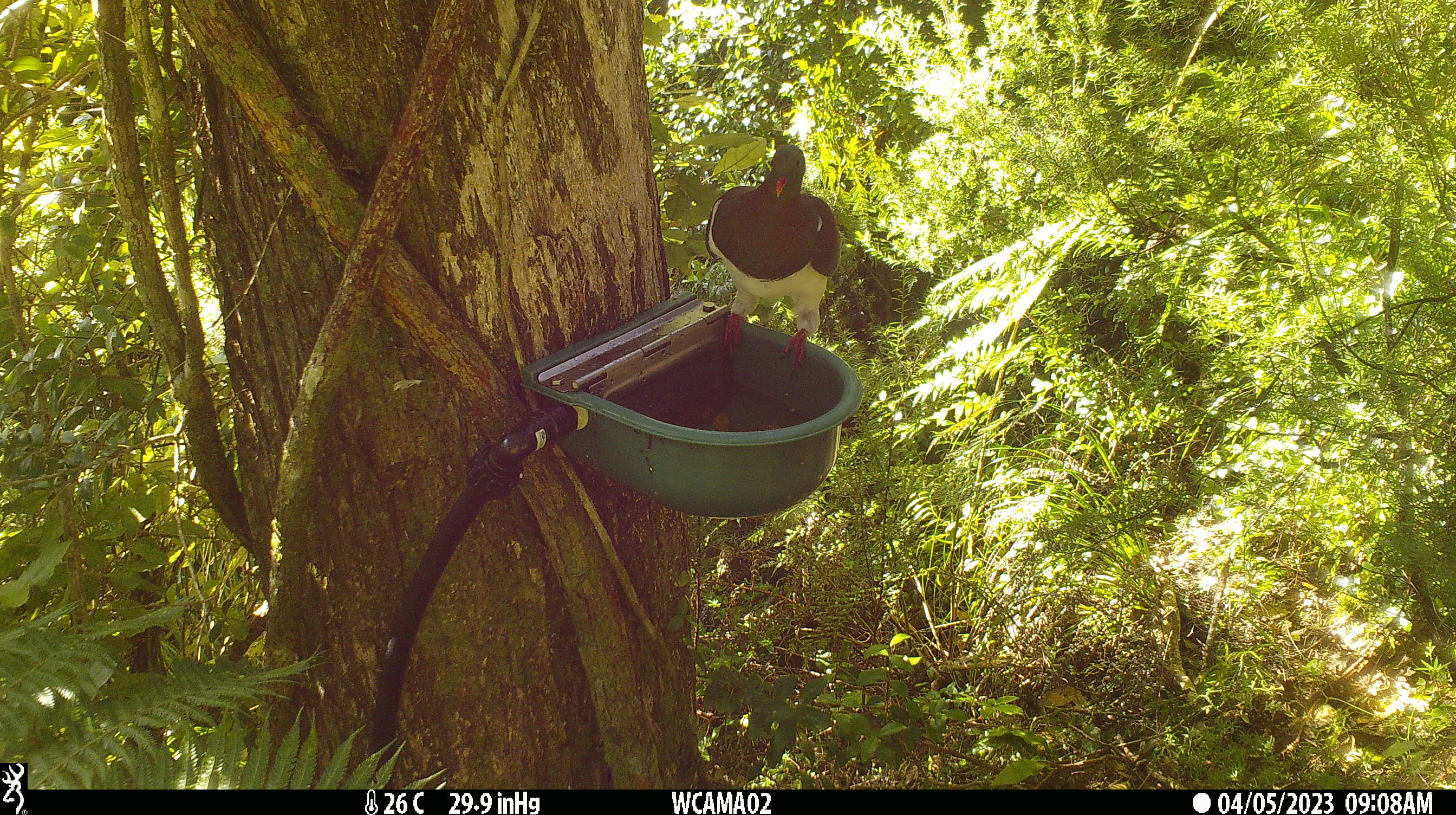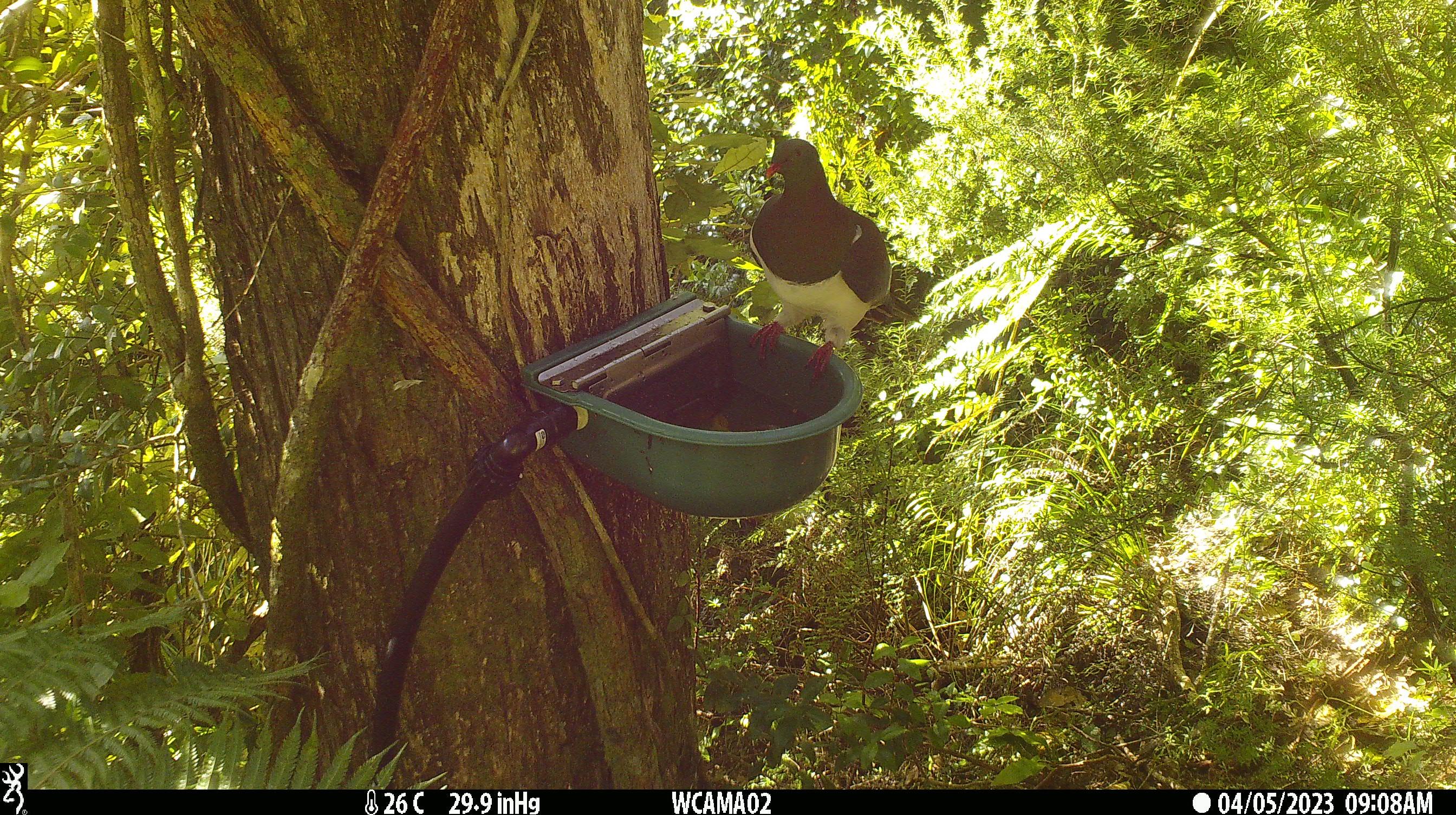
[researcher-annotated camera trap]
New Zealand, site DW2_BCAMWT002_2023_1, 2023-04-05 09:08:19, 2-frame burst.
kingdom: Animalia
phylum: Chordata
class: Aves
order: Columbiformes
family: Columbidae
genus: Hemiphaga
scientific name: Hemiphaga novaeseelandiae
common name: new zealand pigeon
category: kereru